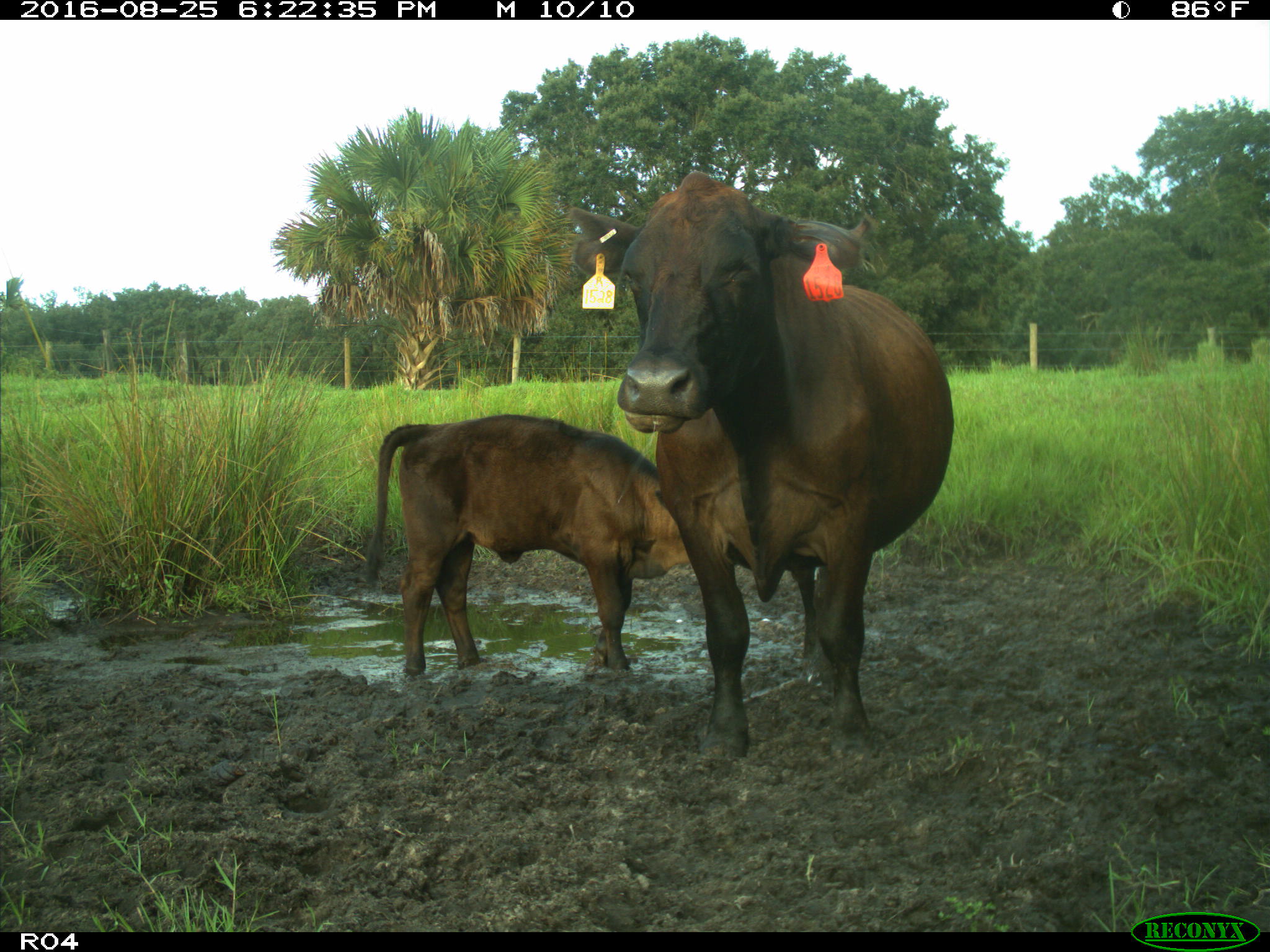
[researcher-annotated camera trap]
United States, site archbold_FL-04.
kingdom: Animalia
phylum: Chordata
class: Mammalia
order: Artiodactyla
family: Bovidae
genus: Bos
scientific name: Bos taurus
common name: domestic cow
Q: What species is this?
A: Bos taurus (domestic cow).